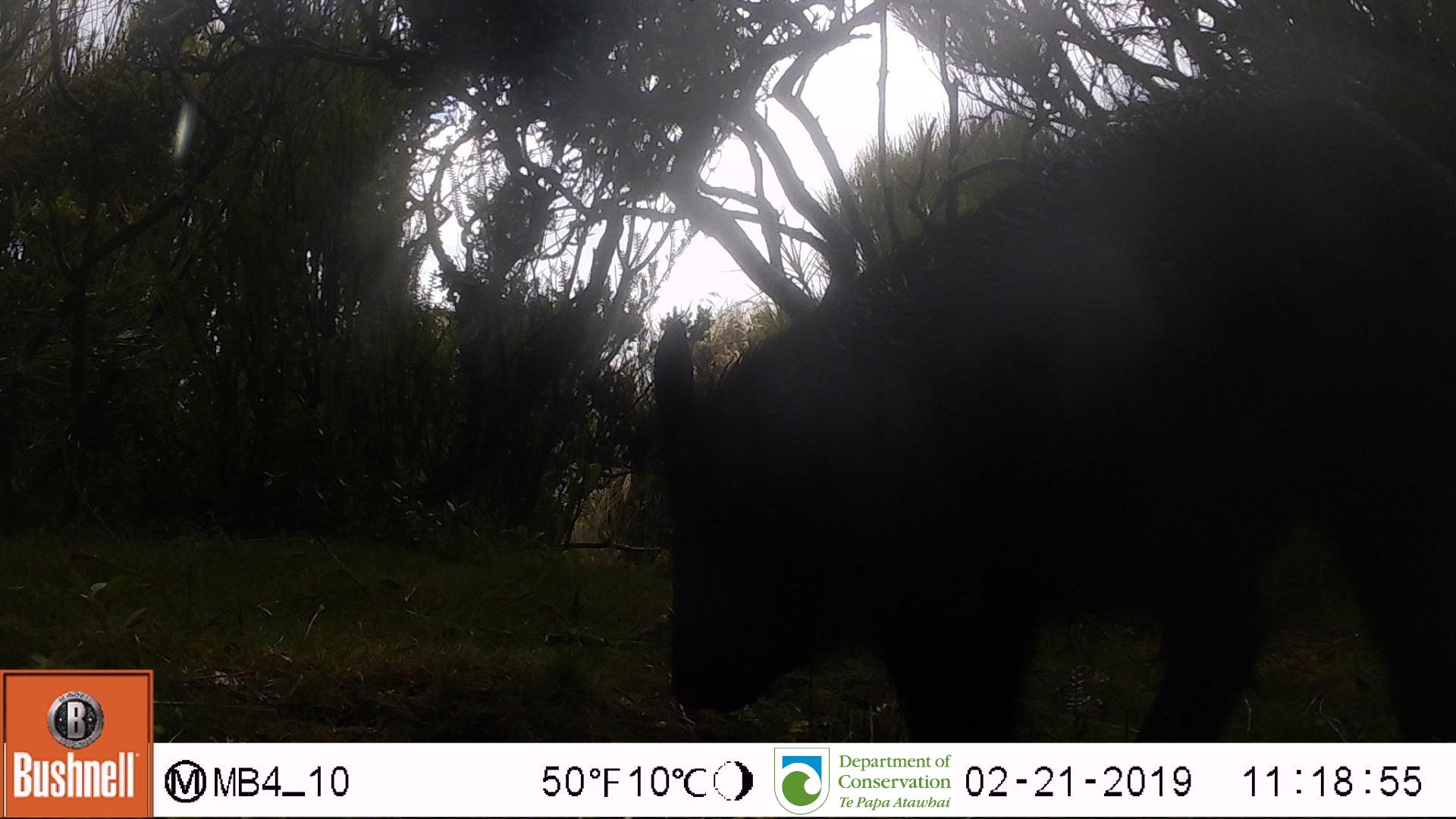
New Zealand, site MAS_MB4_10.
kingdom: Animalia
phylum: Chordata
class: Mammalia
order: Artiodactyla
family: Suidae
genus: Sus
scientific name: Sus scrofa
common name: pig